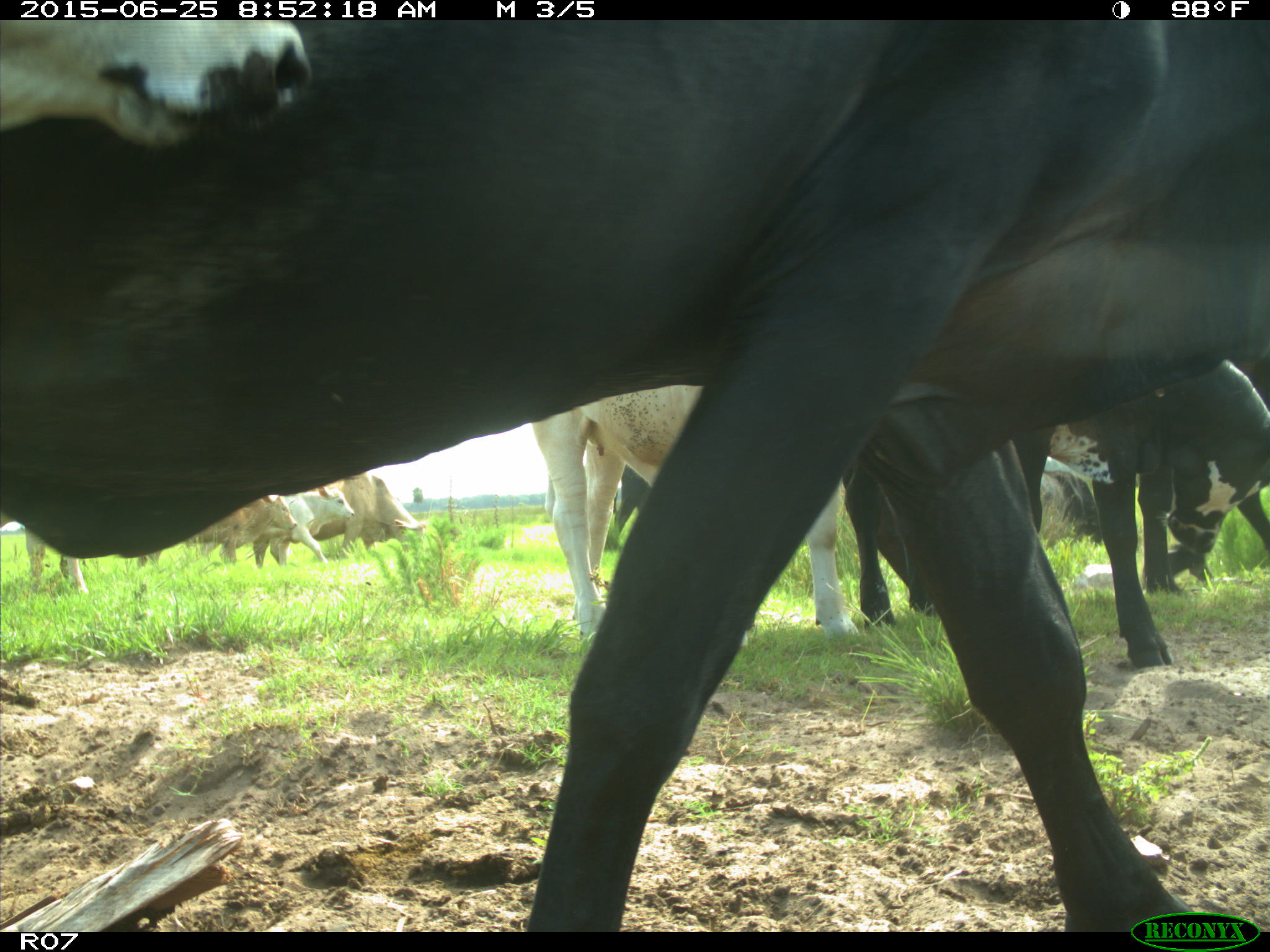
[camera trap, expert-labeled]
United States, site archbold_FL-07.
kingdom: Animalia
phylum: Chordata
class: Mammalia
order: Artiodactyla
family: Bovidae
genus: Bos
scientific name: Bos taurus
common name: domestic cow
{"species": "Bos taurus (domestic cow)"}